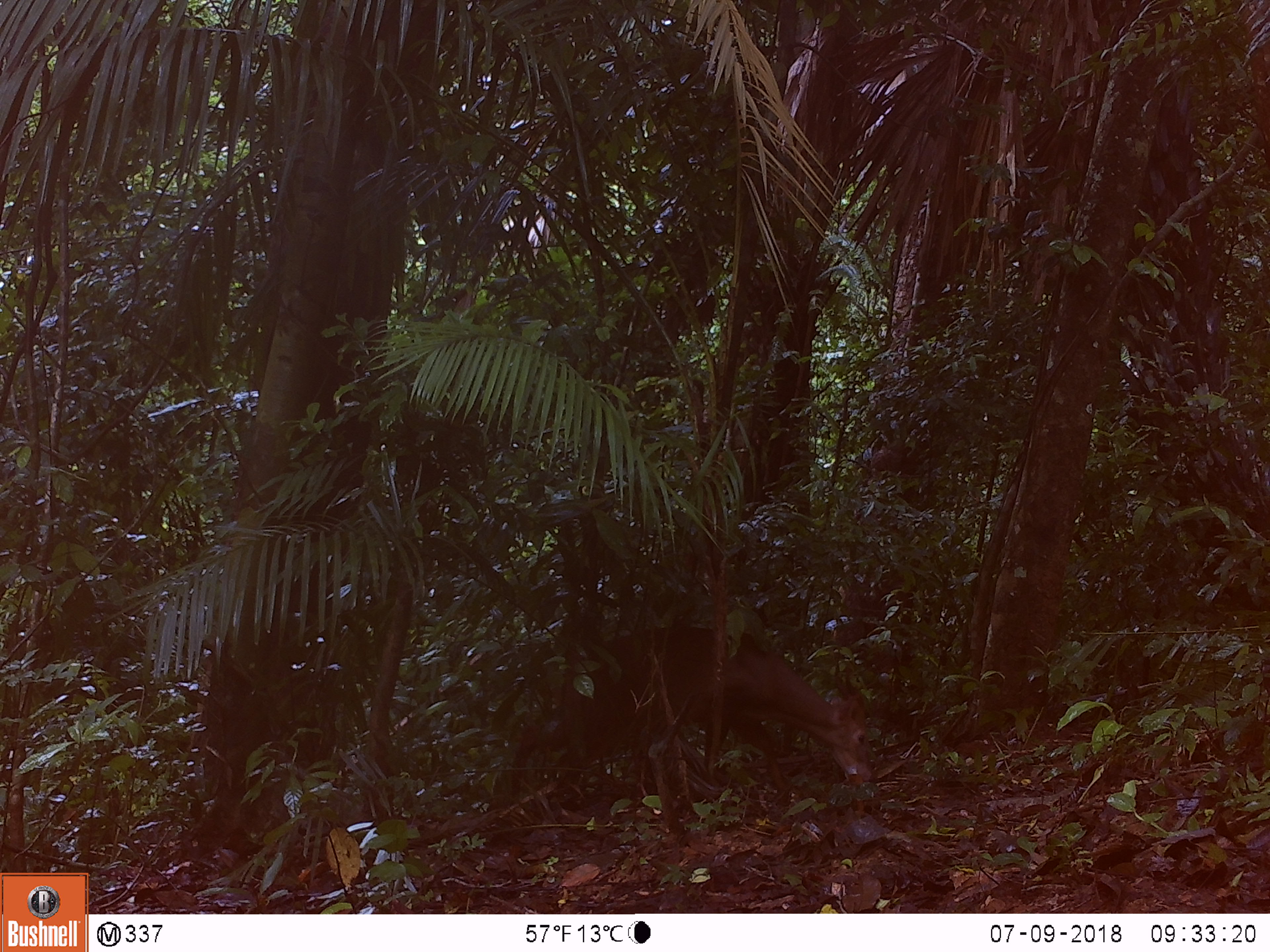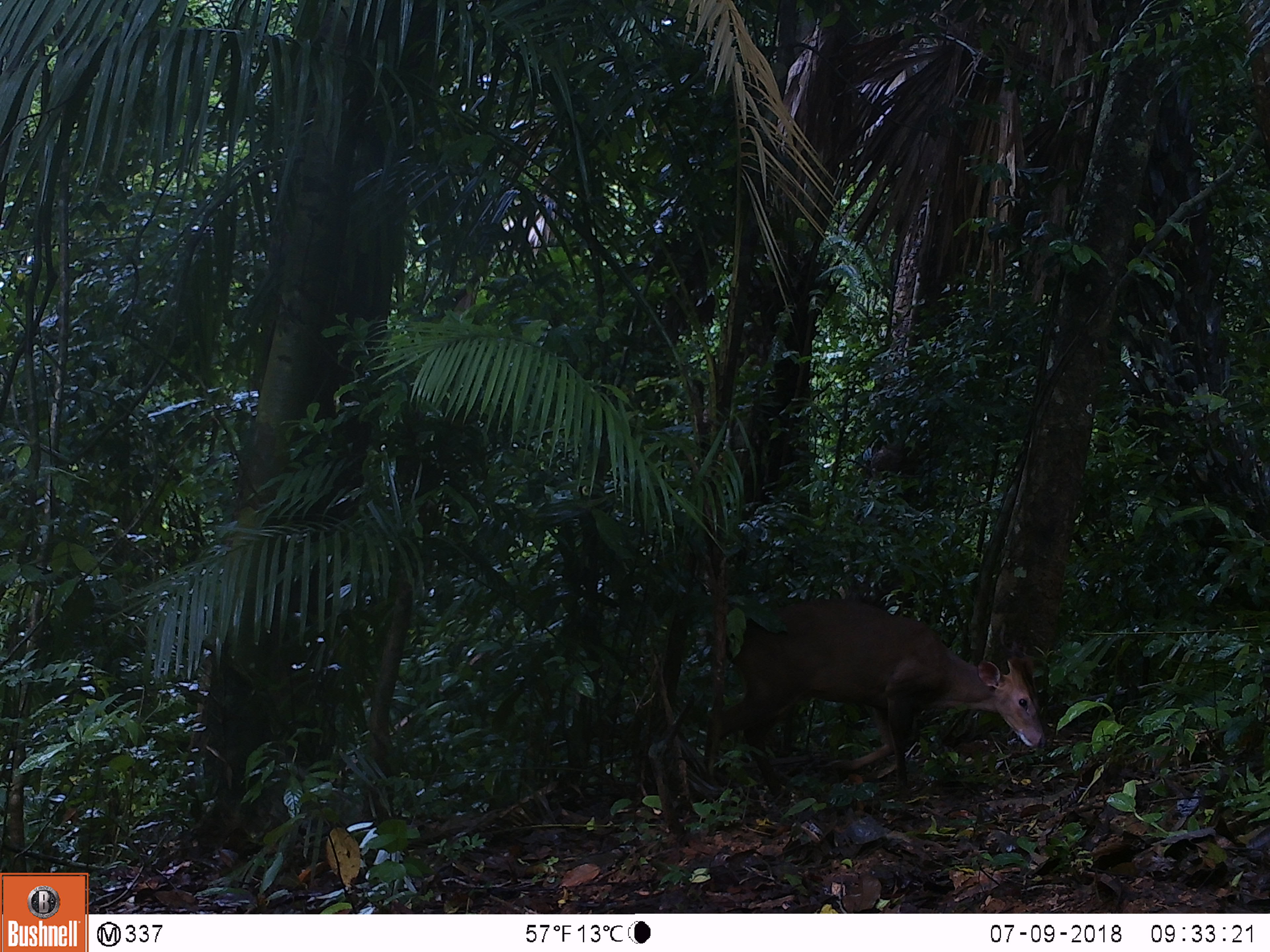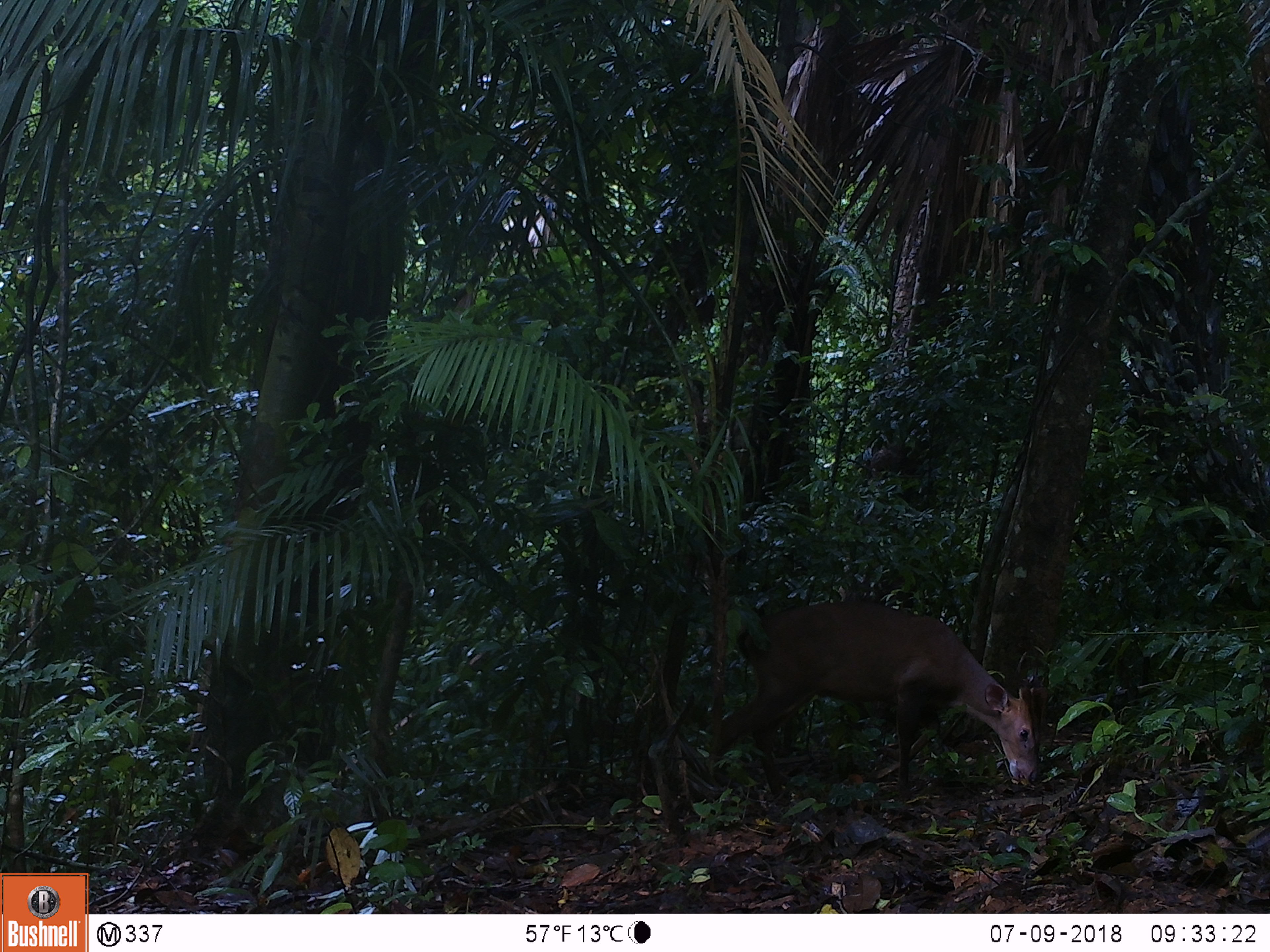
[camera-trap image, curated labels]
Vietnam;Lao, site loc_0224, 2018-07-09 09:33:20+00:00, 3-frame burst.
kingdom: Animalia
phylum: Chordata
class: Mammalia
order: Artiodactyla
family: Cervidae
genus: Muntiacus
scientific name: Muntiacus vuquangensis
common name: large-antlered muntjac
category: large antlered muntjac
Large antlered muntjac (large-antlered muntjac) (Muntiacus vuquangensis). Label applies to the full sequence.